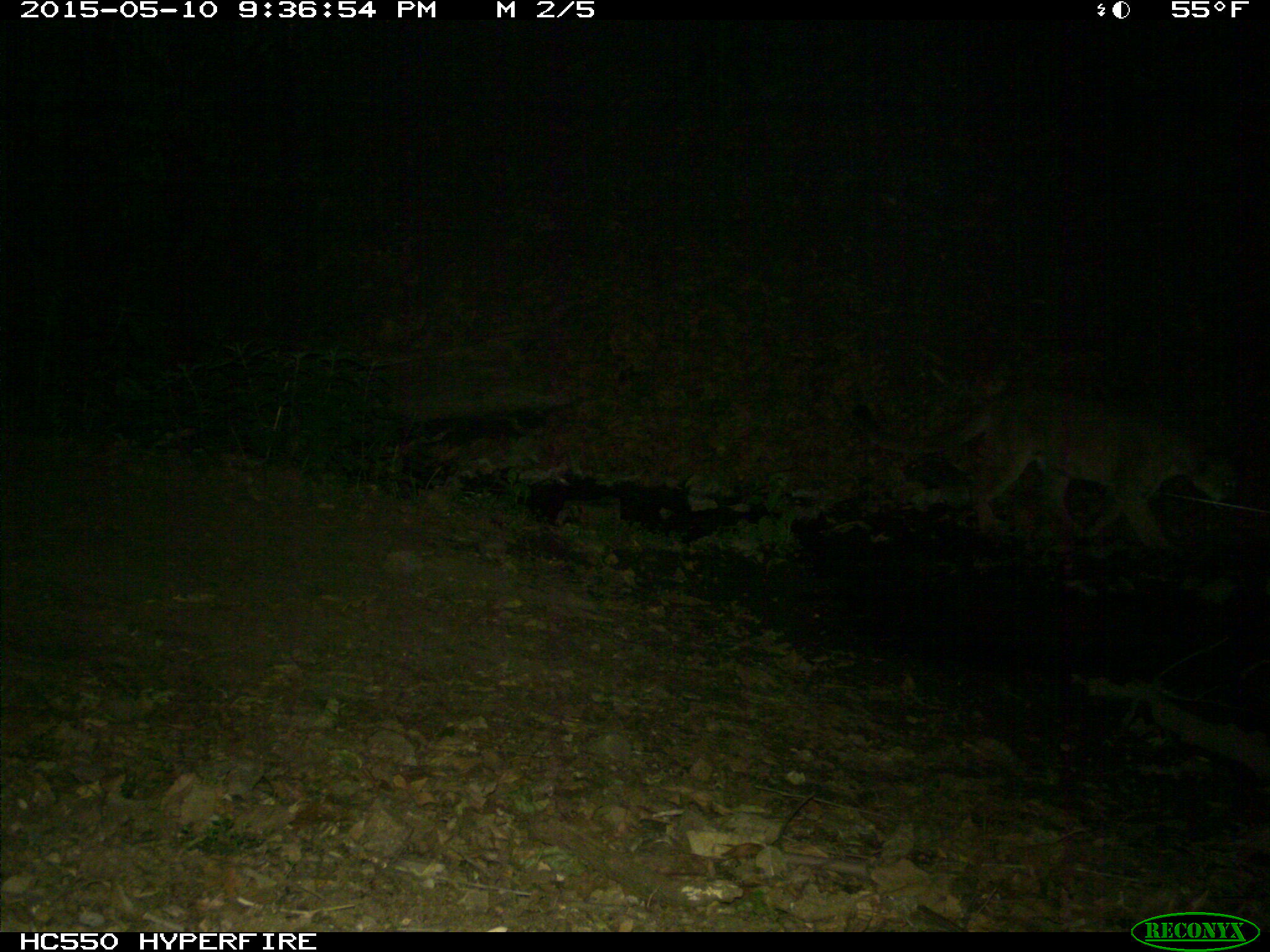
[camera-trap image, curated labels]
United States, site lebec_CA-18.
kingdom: Animalia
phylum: Chordata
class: Mammalia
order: Carnivora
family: Felidae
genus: Puma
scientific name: Puma concolor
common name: mountain lion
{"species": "Puma concolor (mountain lion)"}